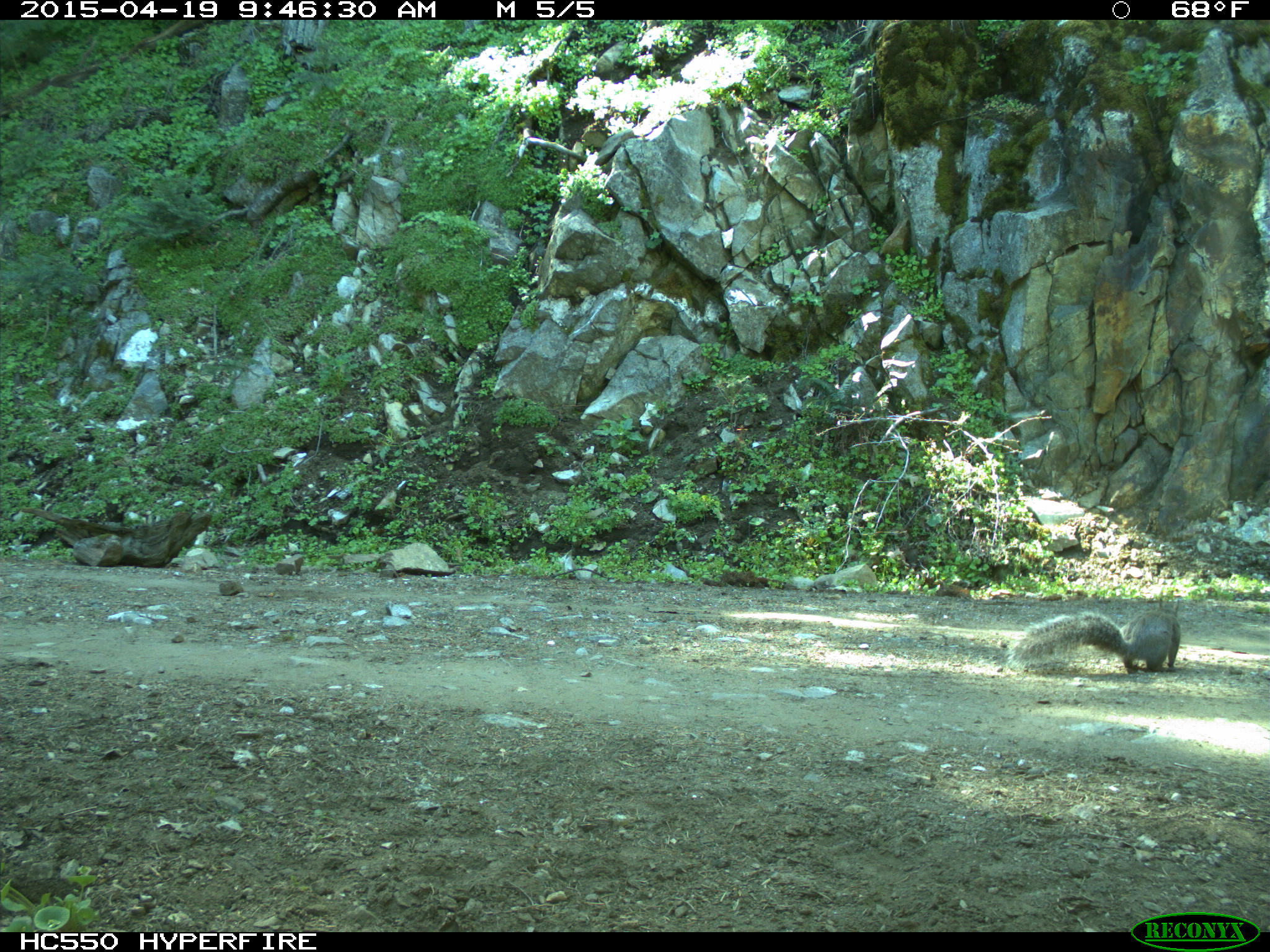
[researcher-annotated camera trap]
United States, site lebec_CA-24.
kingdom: Animalia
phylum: Chordata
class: Mammalia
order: Rodentia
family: Sciuridae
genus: Sciurus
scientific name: Sciurus carolinensis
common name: eastern gray squirrel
Sciurus carolinensis (eastern gray squirrel).